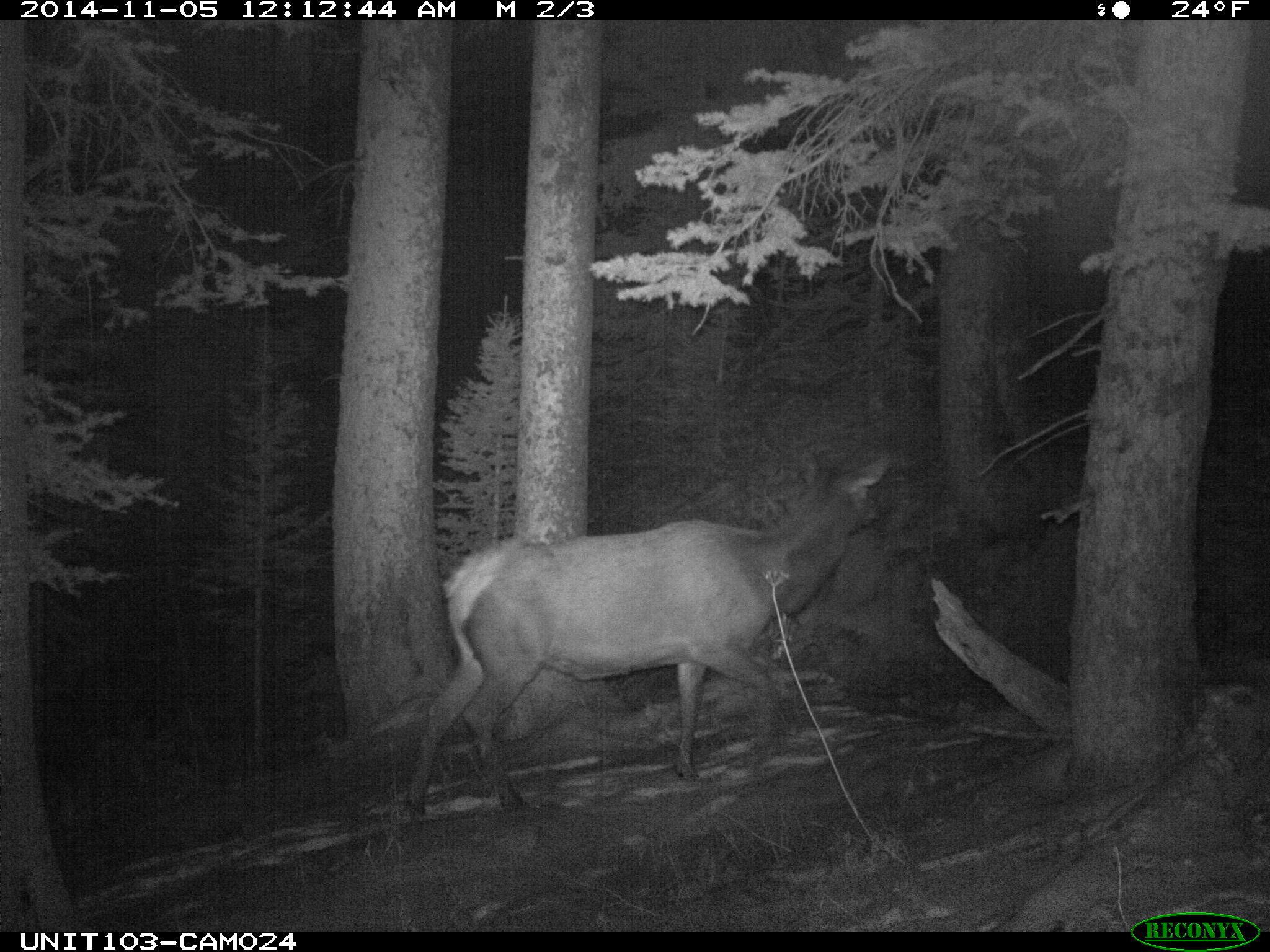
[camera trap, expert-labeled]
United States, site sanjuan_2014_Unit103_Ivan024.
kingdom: Animalia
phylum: Chordata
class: Mammalia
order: Artiodactyla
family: Cervidae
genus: Cervus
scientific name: Cervus elaphus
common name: red deer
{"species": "Cervus elaphus (red deer)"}